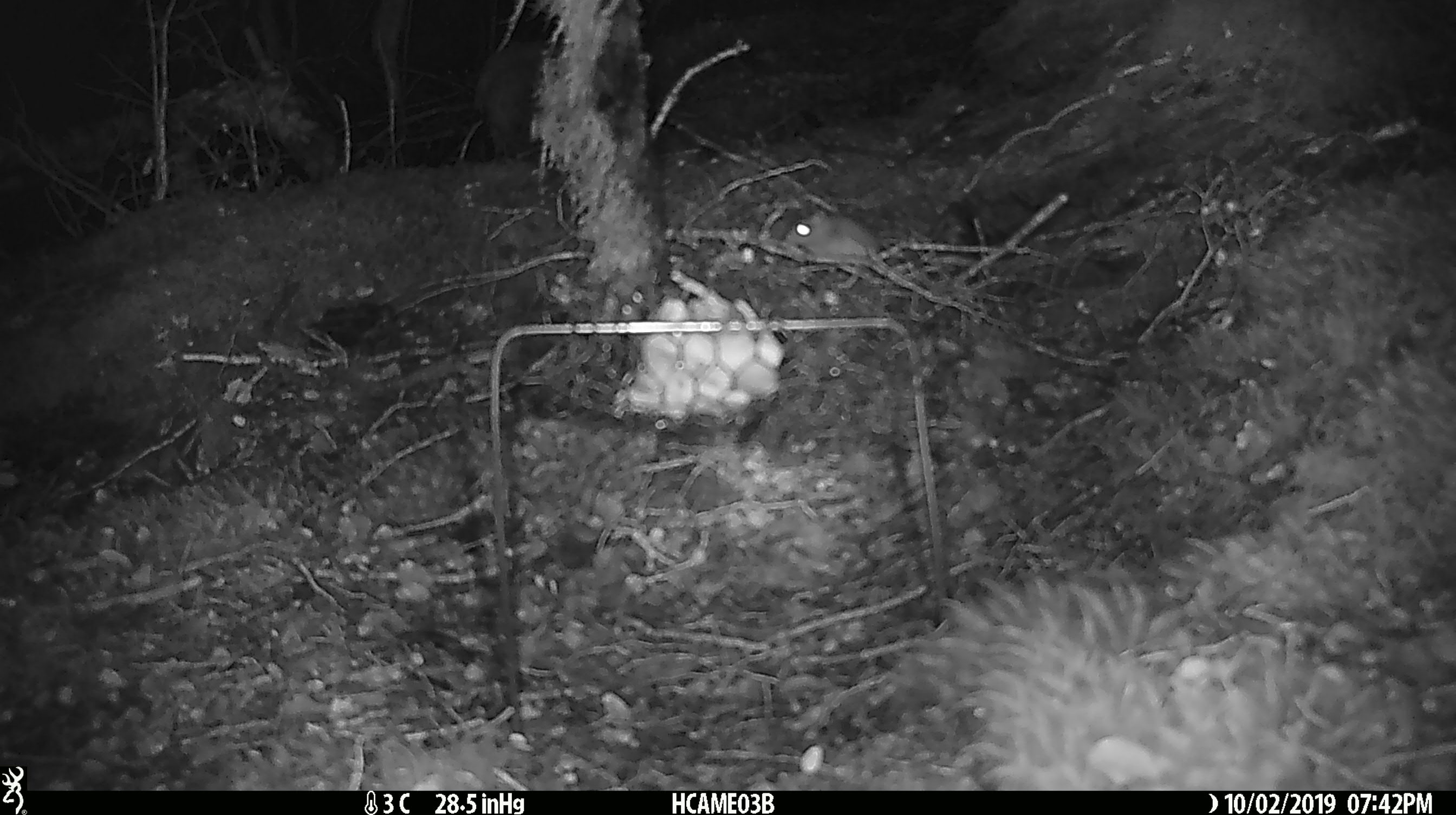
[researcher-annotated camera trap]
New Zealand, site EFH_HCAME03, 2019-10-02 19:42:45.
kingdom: Animalia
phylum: Chordata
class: Mammalia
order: Rodentia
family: Muridae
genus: Mus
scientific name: Mus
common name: mouse